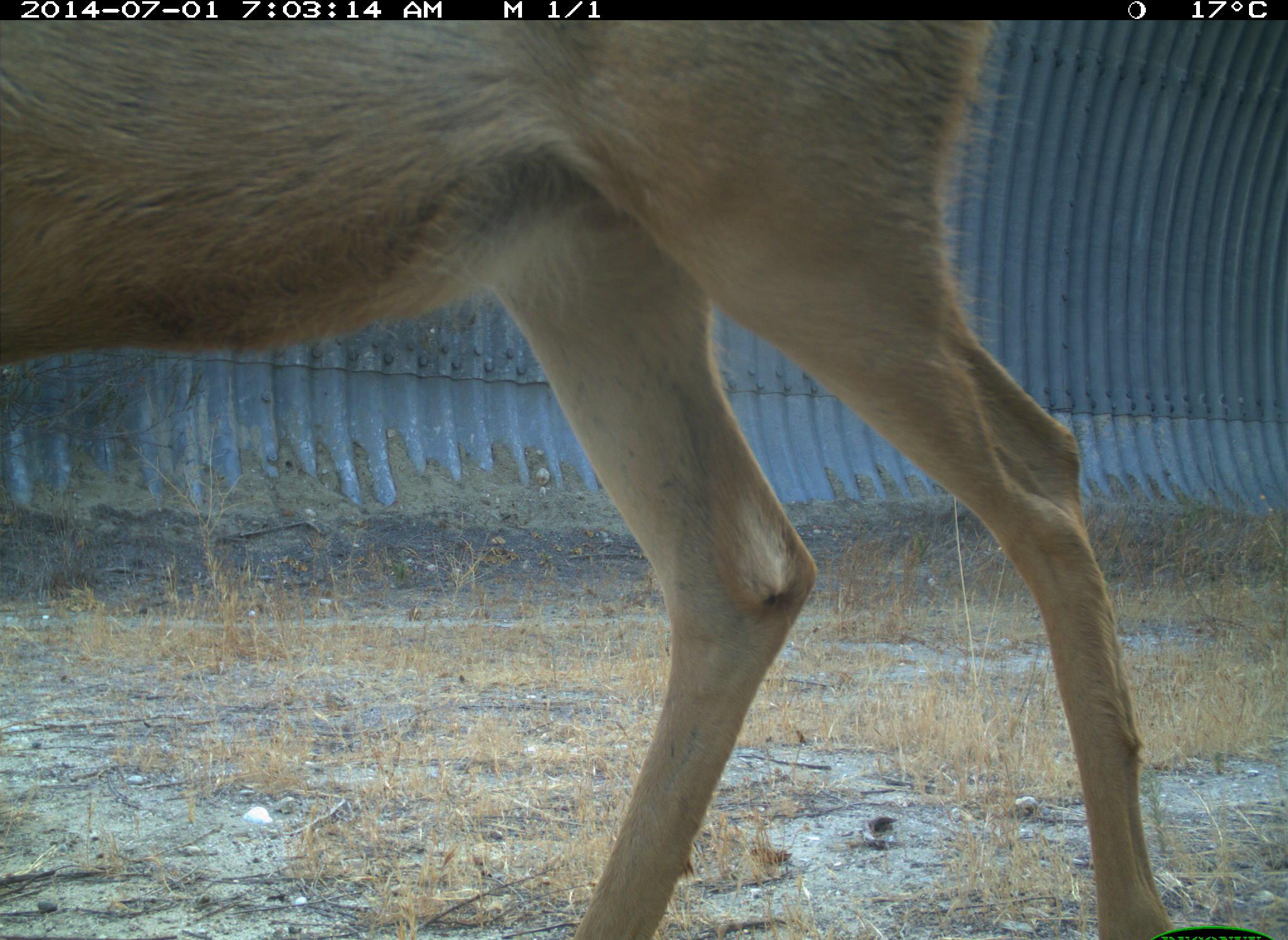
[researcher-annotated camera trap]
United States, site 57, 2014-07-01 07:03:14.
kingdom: Animalia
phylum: Chordata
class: Mammalia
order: Artiodactyla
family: Cervidae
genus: Odocoileus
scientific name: Odocoileus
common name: deer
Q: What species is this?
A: Deer (Odocoileus).